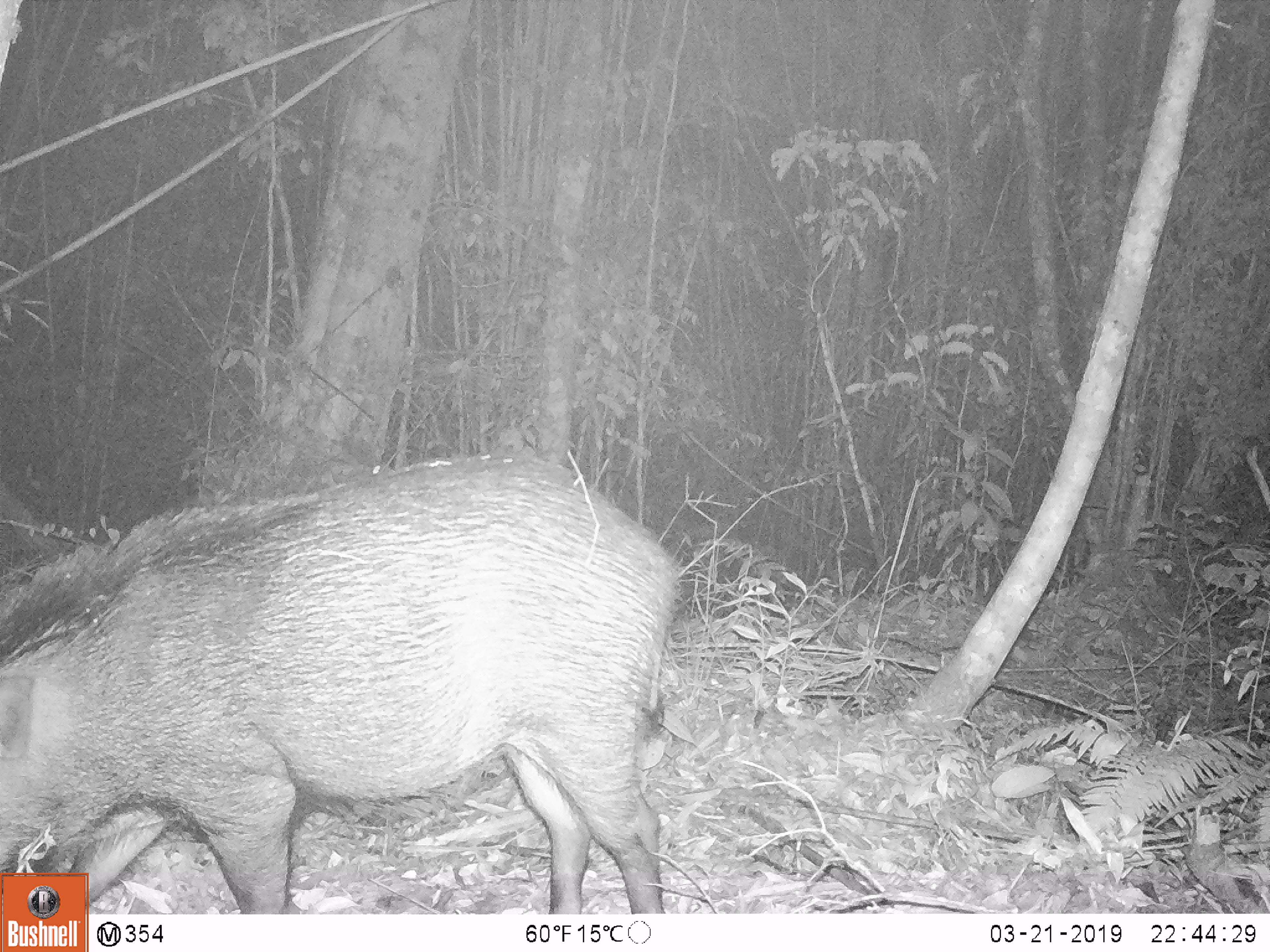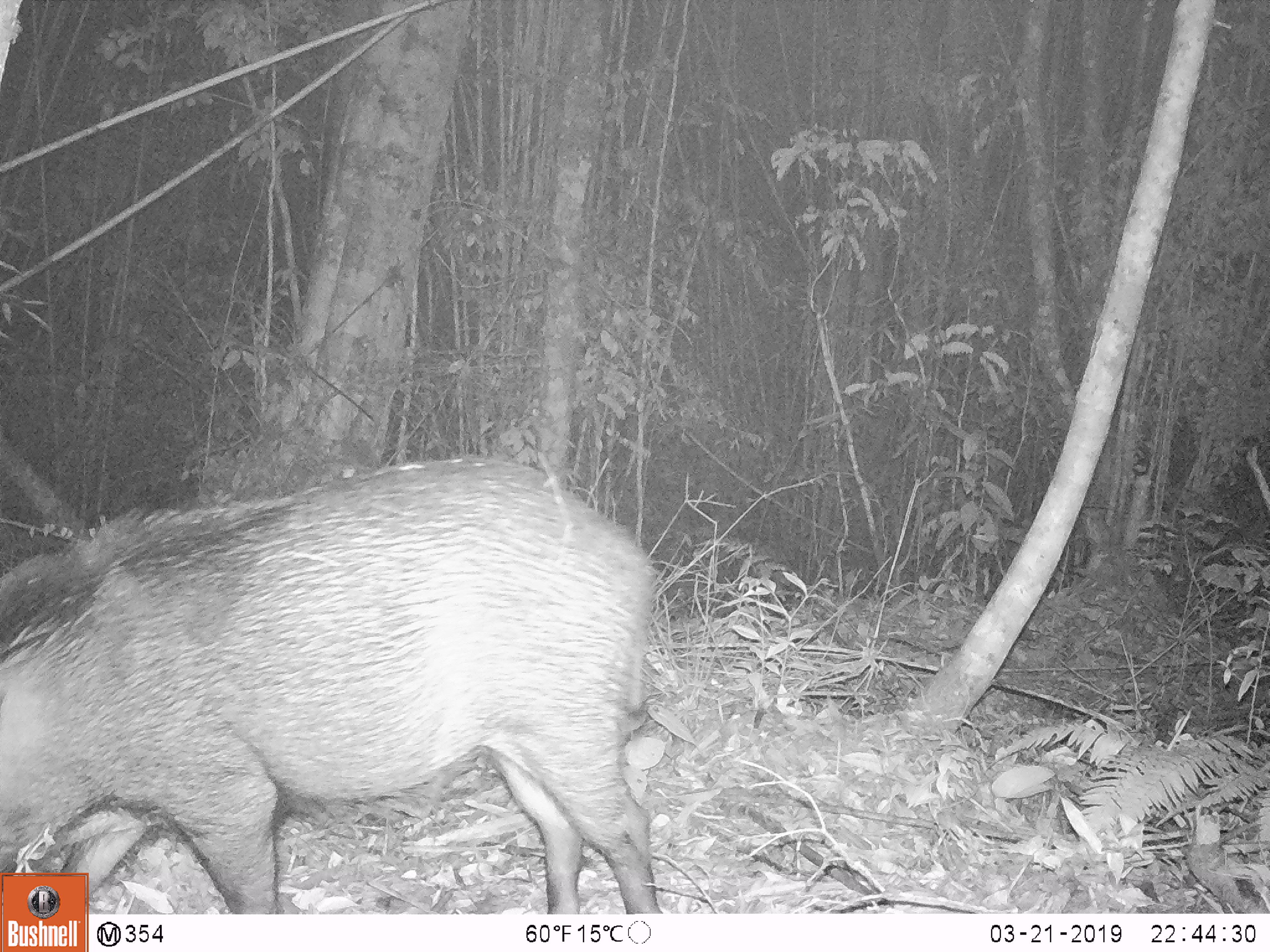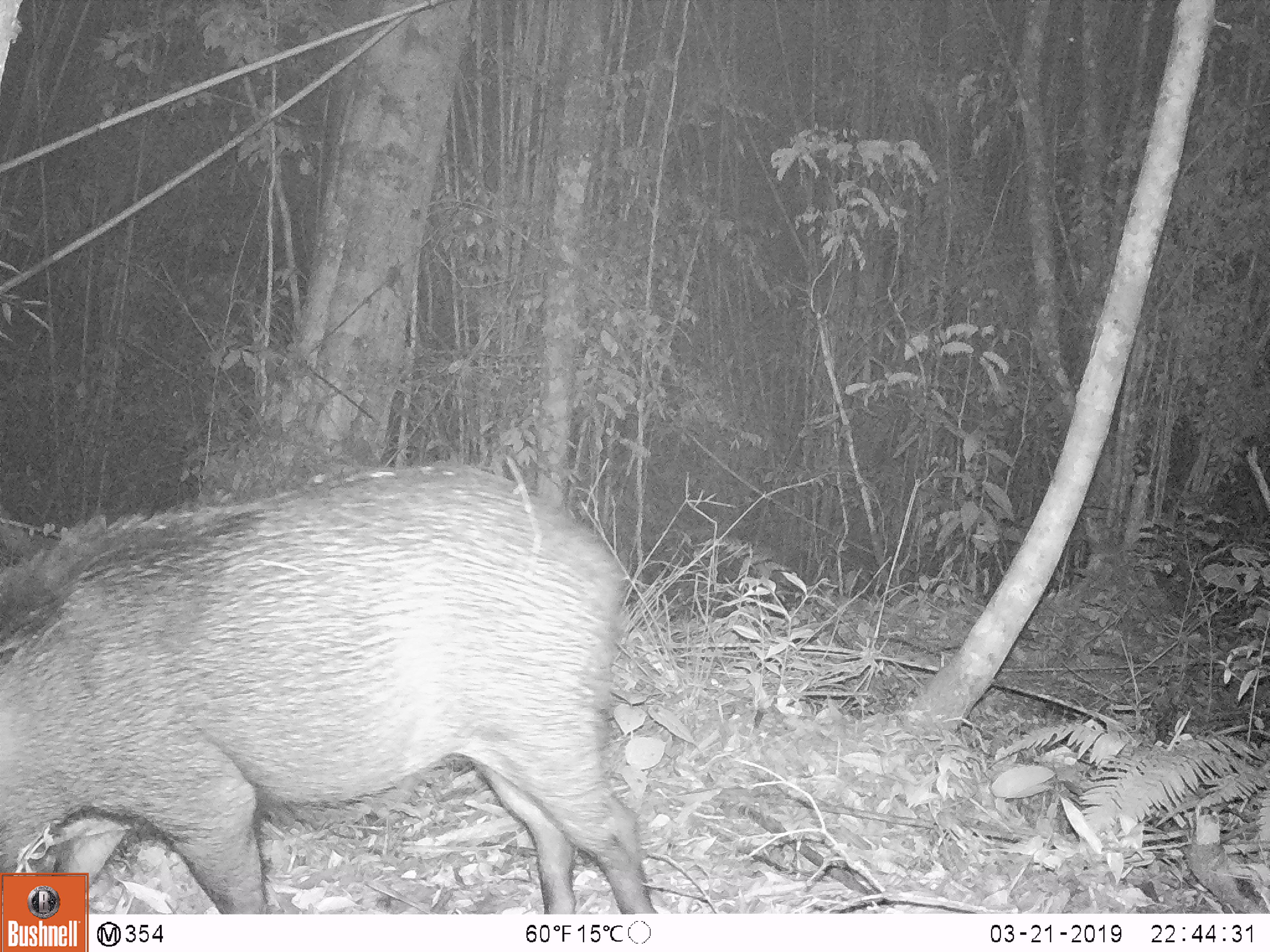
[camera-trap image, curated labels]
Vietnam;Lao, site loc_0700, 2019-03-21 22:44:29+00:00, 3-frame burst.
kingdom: Animalia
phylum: Chordata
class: Mammalia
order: Artiodactyla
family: Suidae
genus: Sus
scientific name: Sus scrofa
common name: eurasian wild pig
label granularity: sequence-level